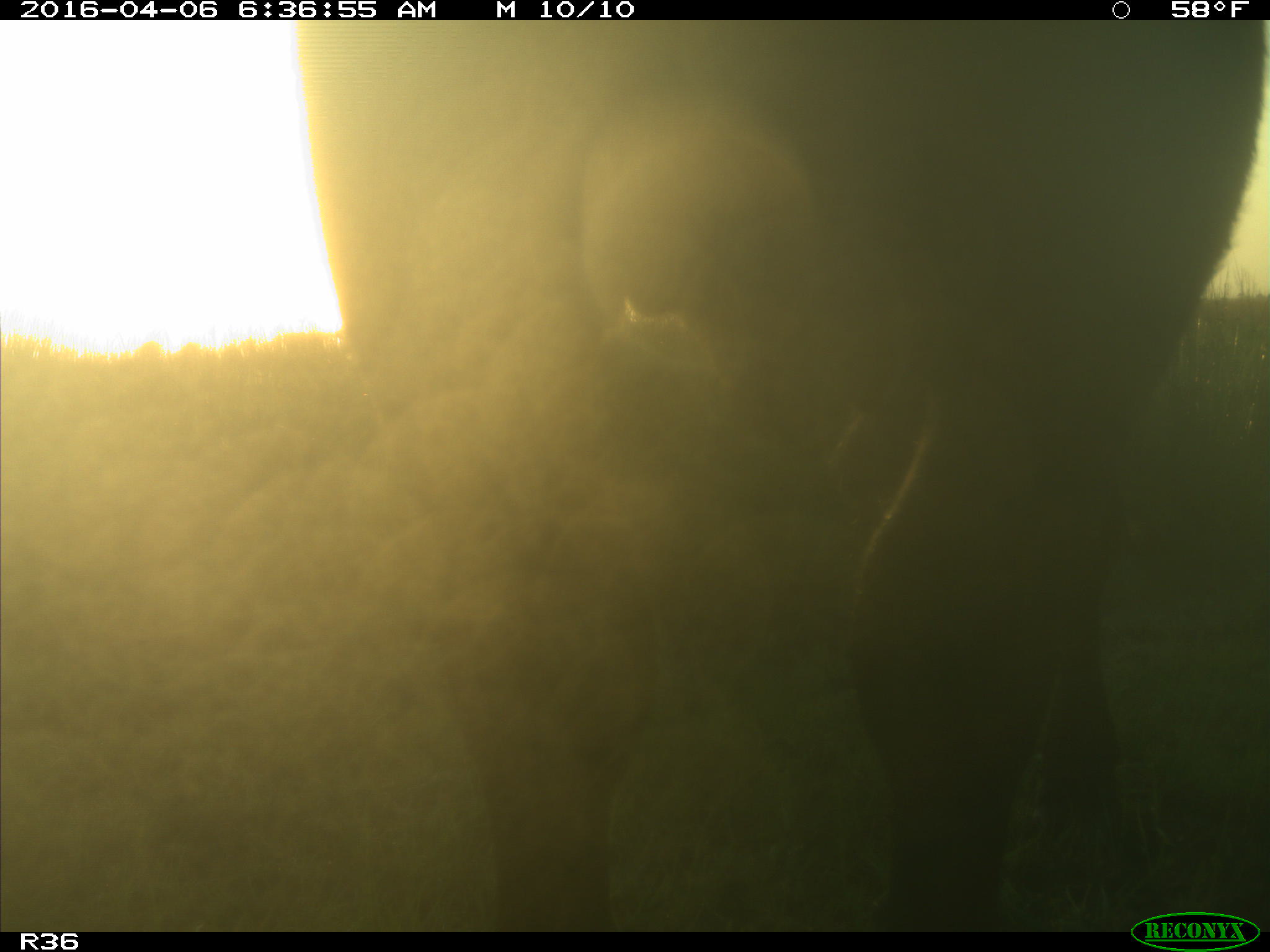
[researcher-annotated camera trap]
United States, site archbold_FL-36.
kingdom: Animalia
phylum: Chordata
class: Mammalia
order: Artiodactyla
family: Bovidae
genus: Bos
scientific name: Bos taurus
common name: domestic cow